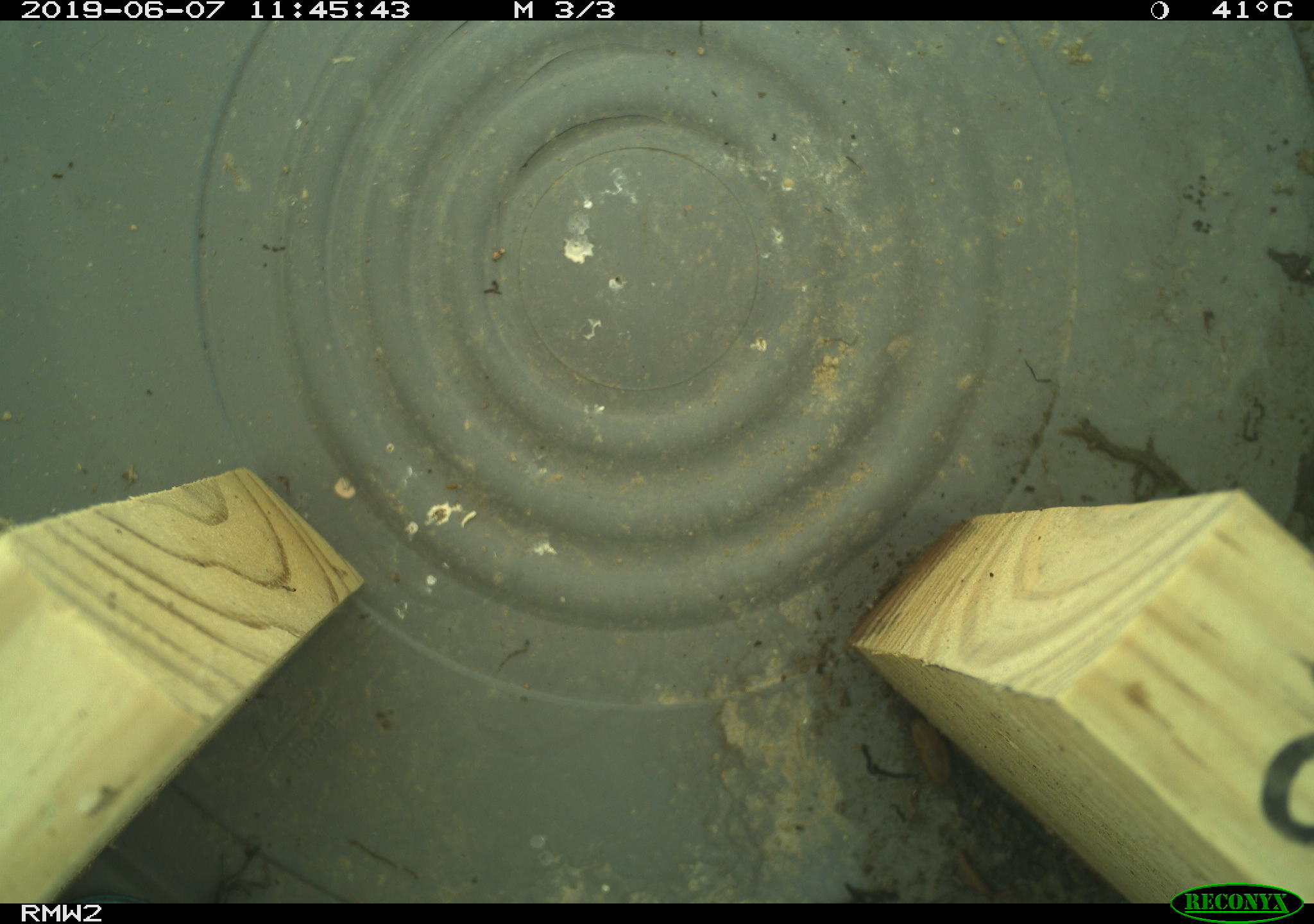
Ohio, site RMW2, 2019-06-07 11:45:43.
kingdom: Animalia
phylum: Chordata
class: Reptilia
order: Squamata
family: Scincidae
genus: Plestiodon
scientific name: Plestiodon fasciatus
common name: common five-lined skink